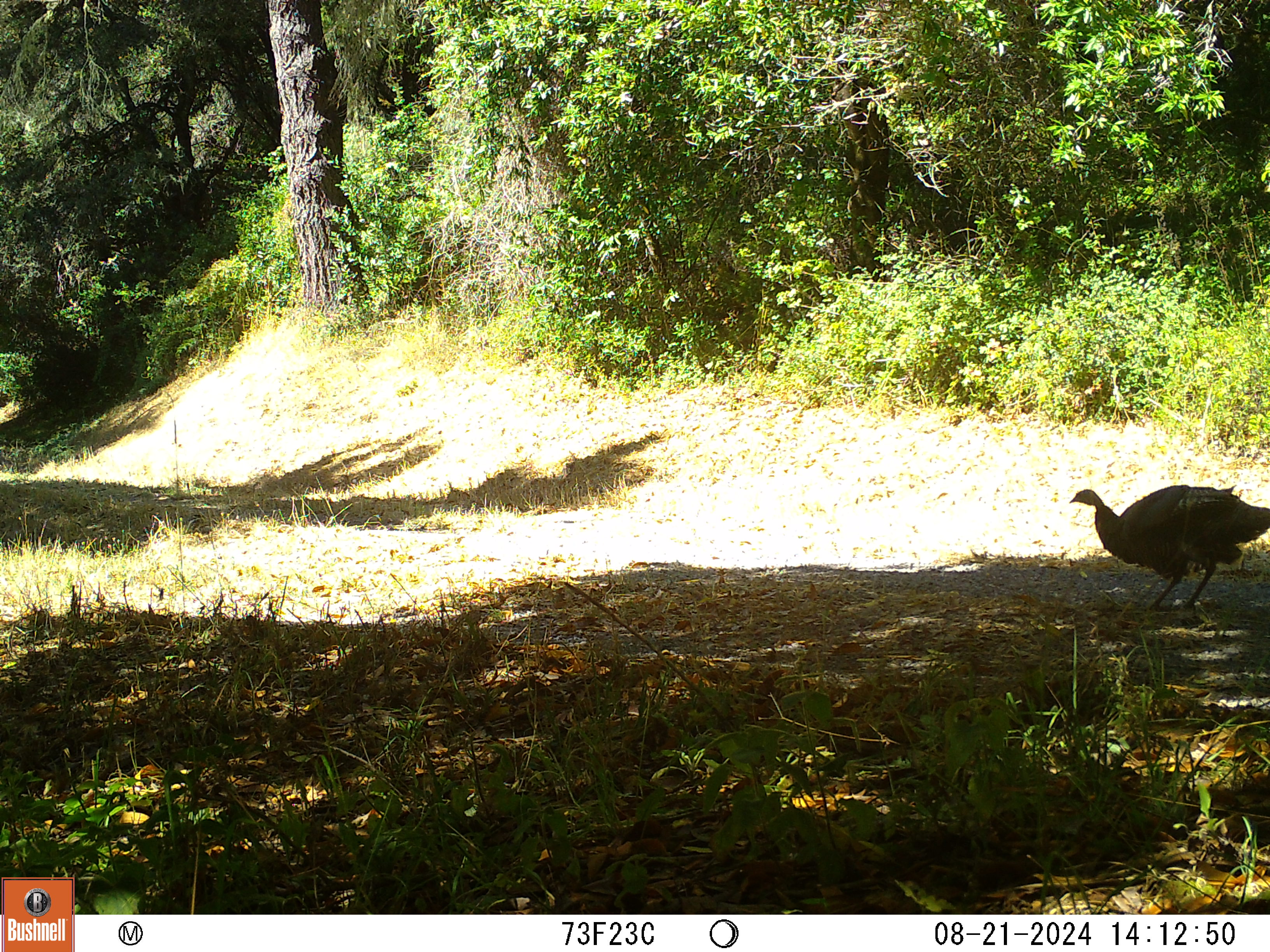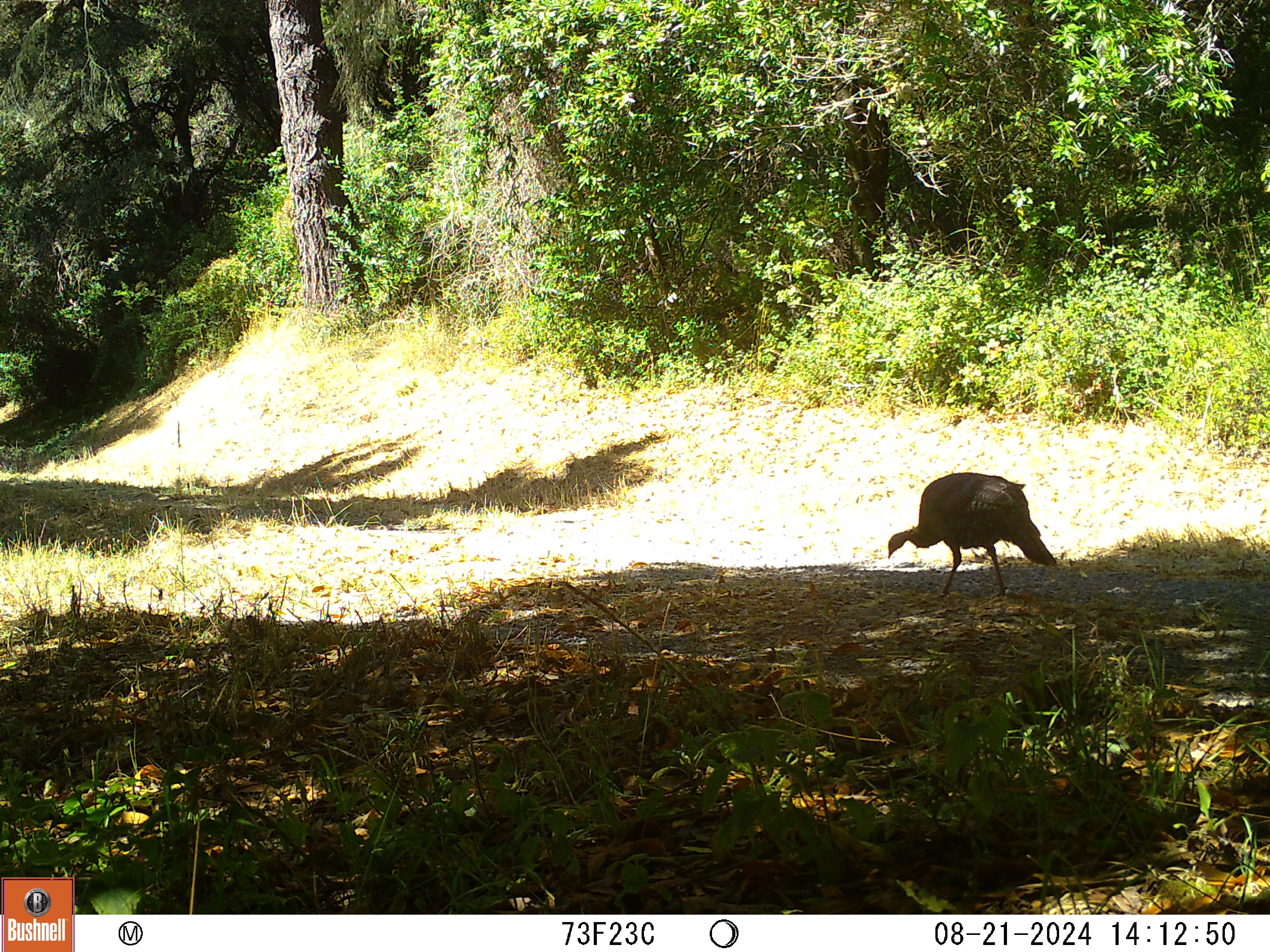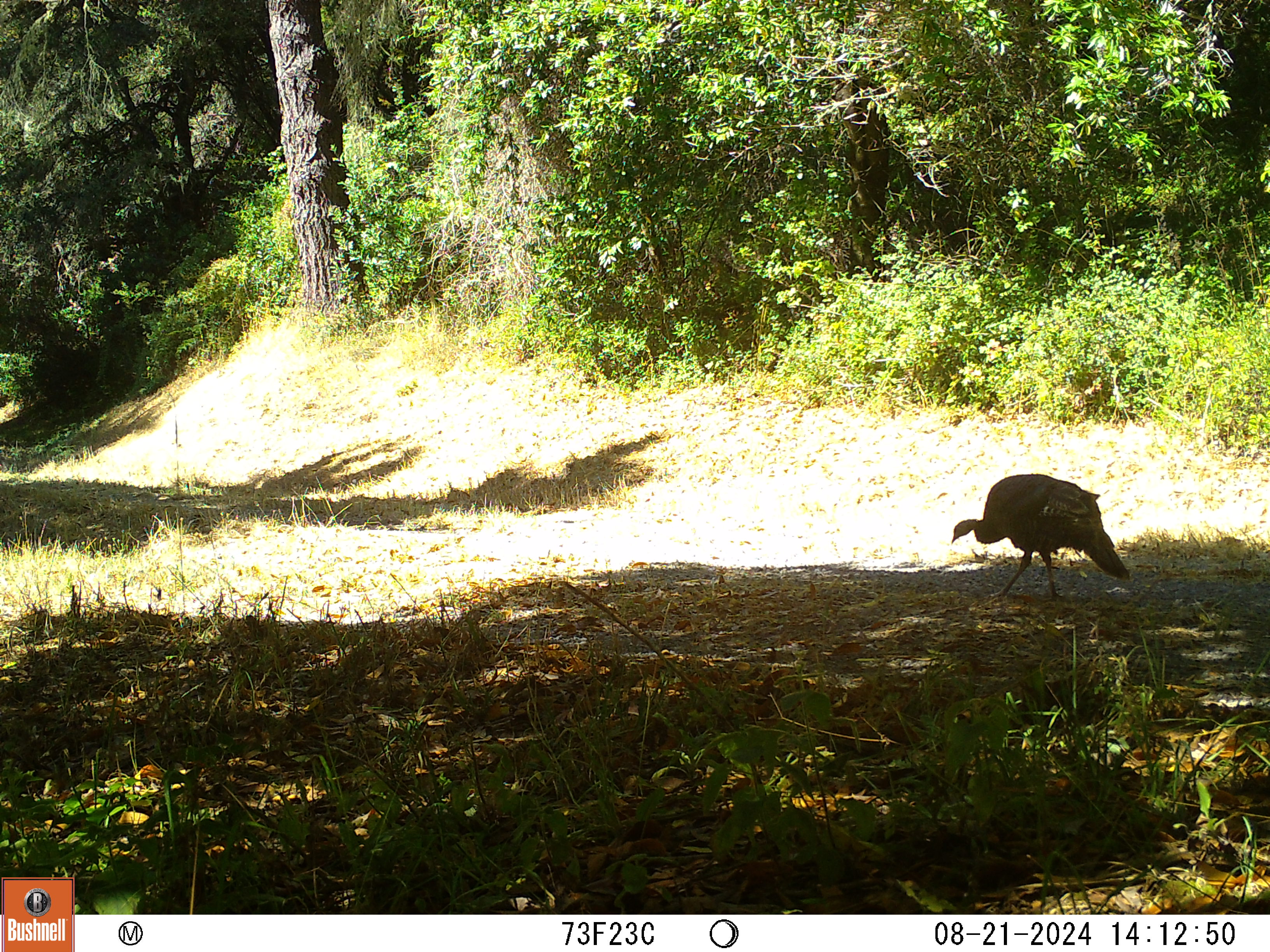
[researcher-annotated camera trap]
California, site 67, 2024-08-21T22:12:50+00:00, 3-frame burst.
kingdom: Animalia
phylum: Chordata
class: Aves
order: Galliformes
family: Phasianidae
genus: Meleagris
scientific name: Meleagris gallopavo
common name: turkey